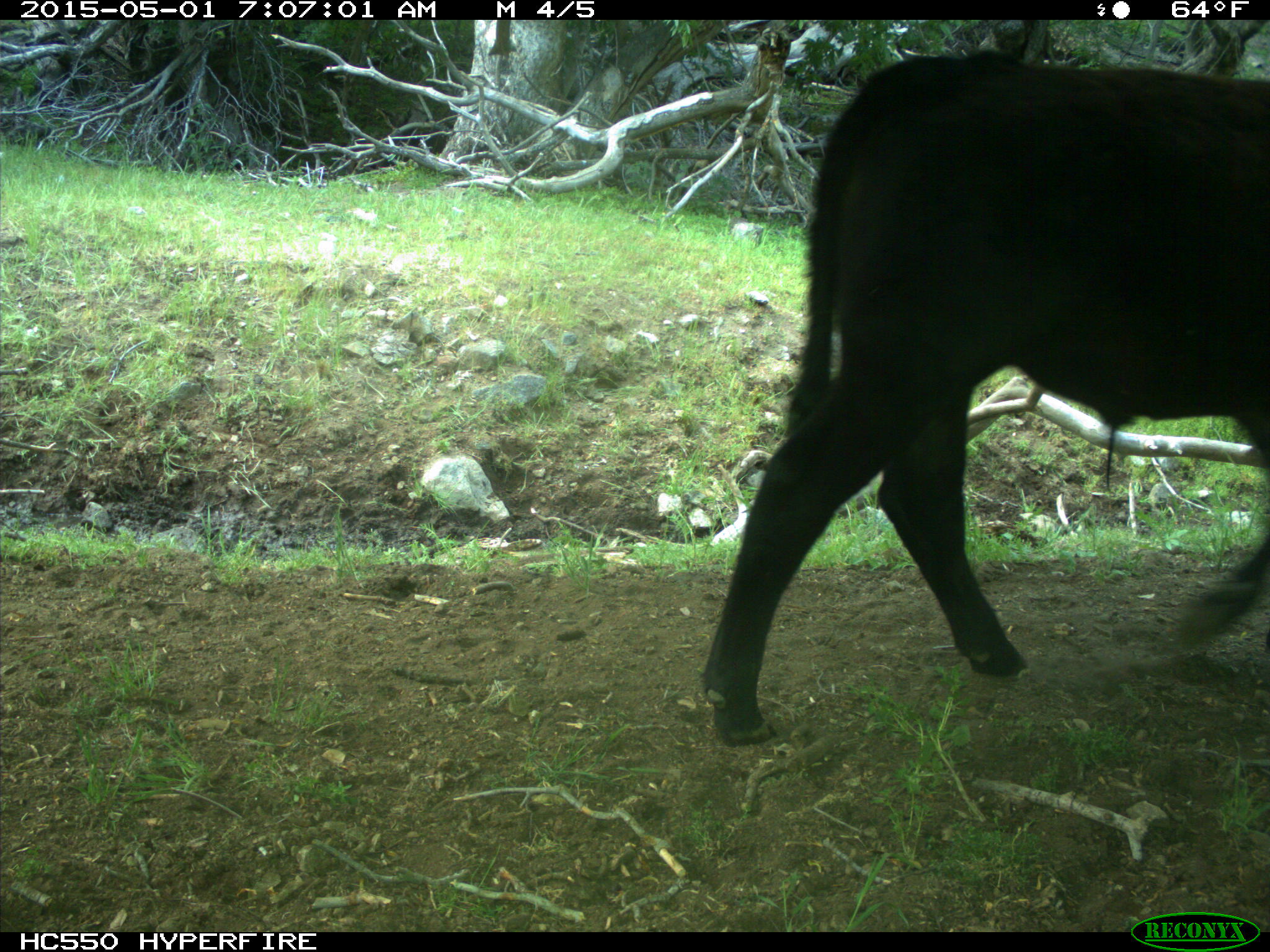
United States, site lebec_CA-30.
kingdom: Animalia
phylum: Chordata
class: Mammalia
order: Artiodactyla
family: Bovidae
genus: Bos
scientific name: Bos taurus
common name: domestic cow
Bos taurus (domestic cow).